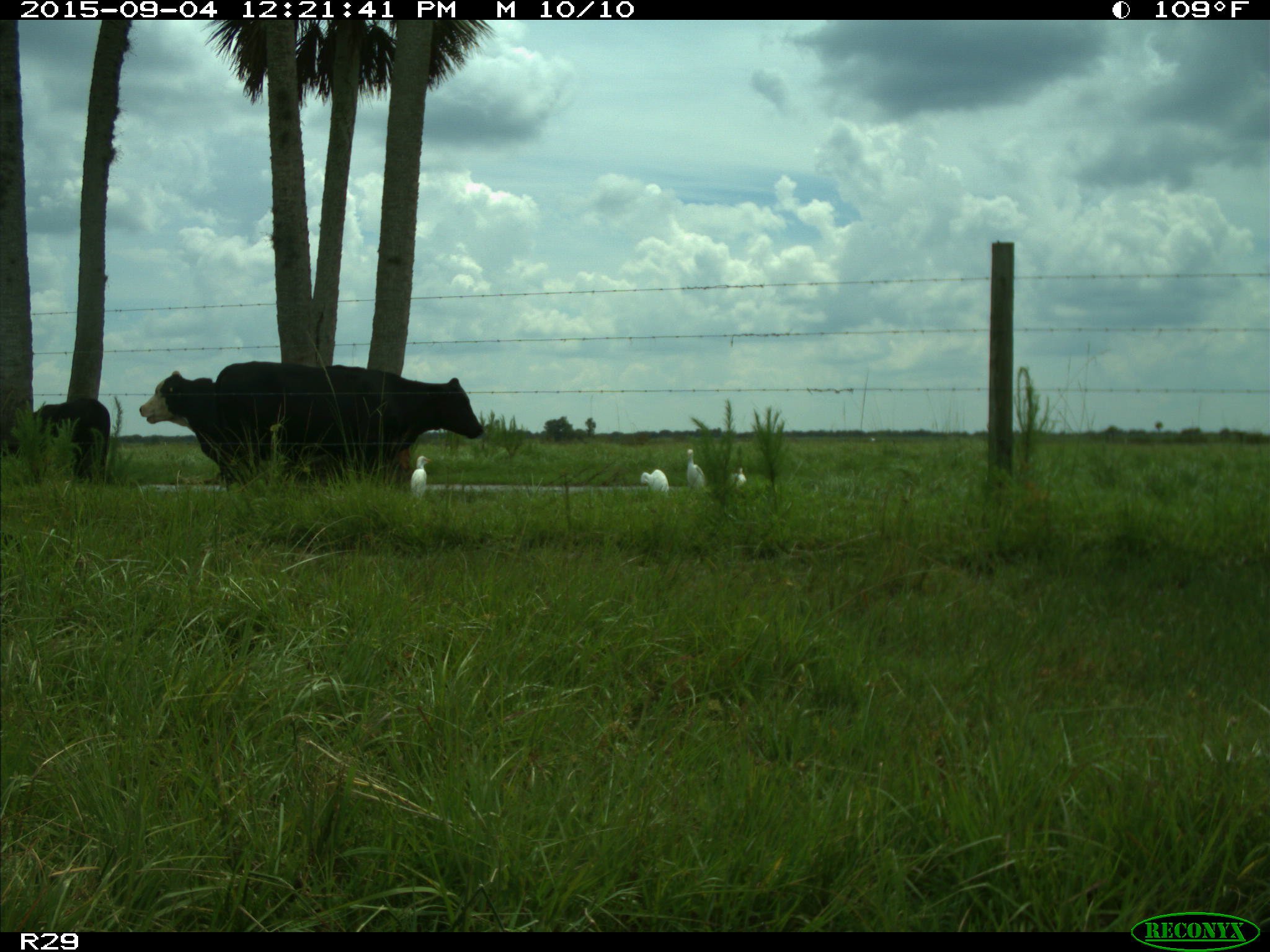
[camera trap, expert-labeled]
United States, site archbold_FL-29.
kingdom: Animalia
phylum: Chordata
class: Mammalia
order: Artiodactyla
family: Bovidae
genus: Bos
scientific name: Bos taurus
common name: domestic cow